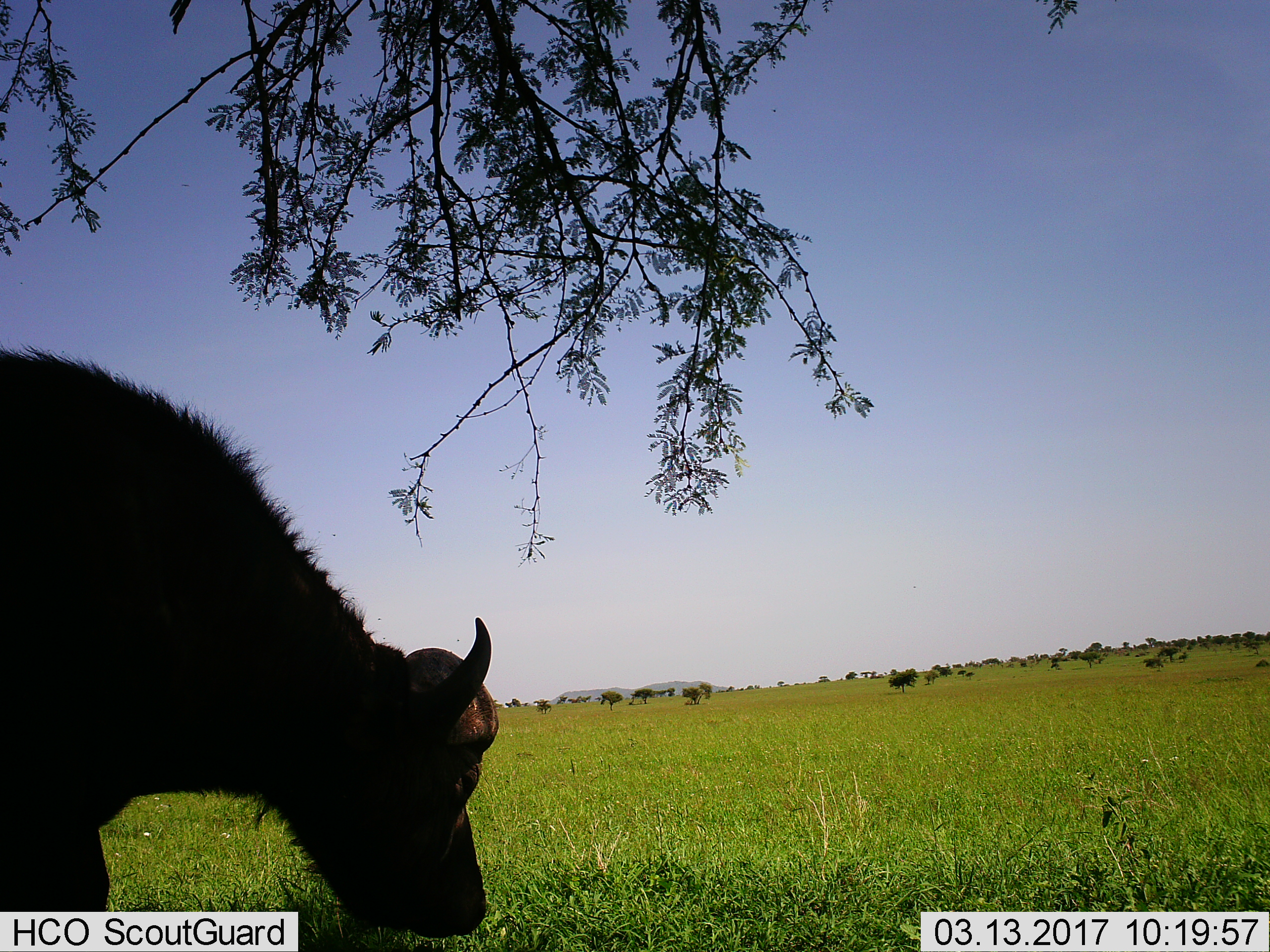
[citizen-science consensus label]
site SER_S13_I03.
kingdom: Animalia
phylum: Chordata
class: Mammalia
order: Artiodactyla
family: Bovidae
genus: Syncerus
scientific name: Syncerus caffer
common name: african buffalo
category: buffalo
Buffalo (african buffalo) (Syncerus caffer), count 1. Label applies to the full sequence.